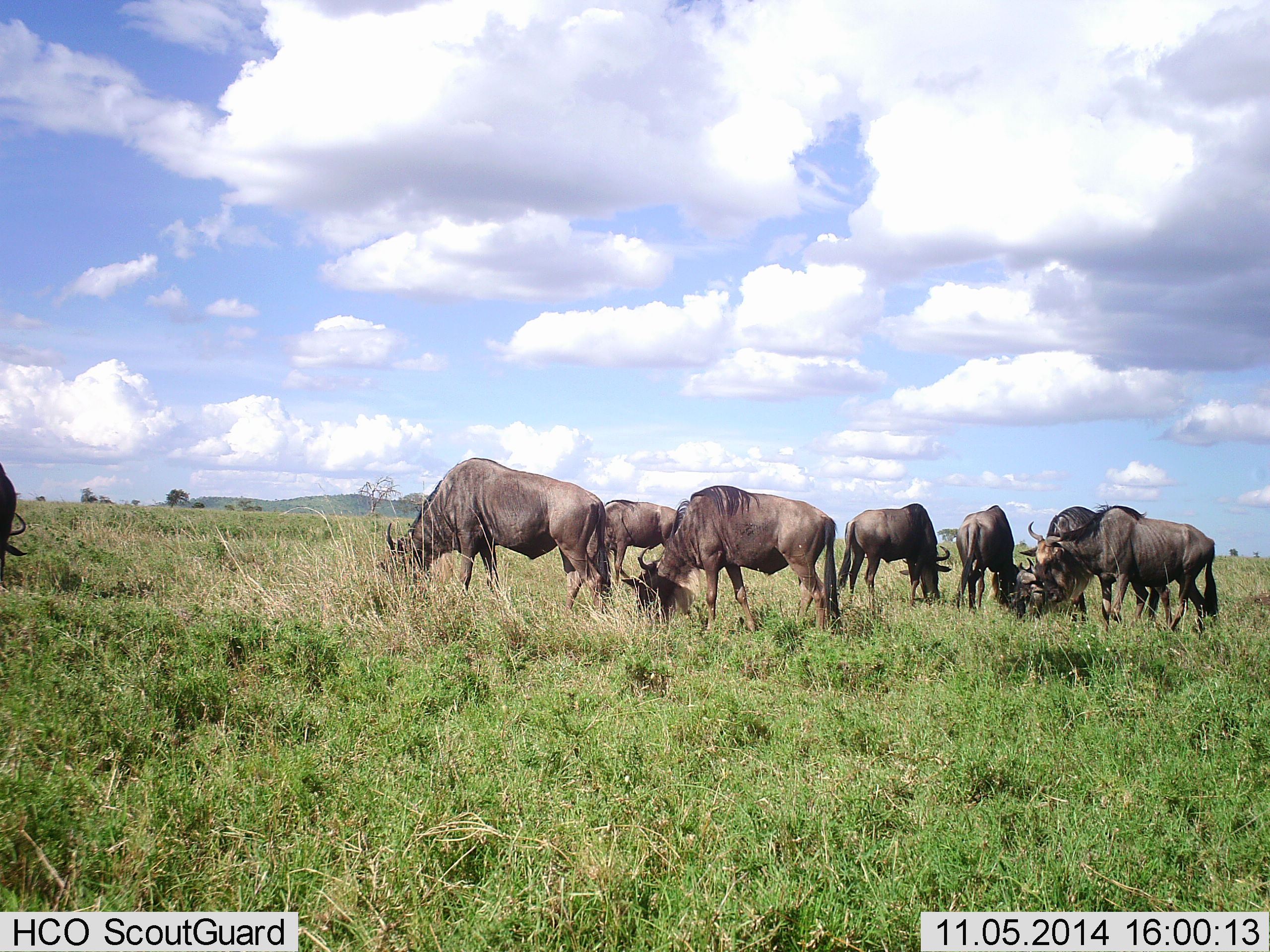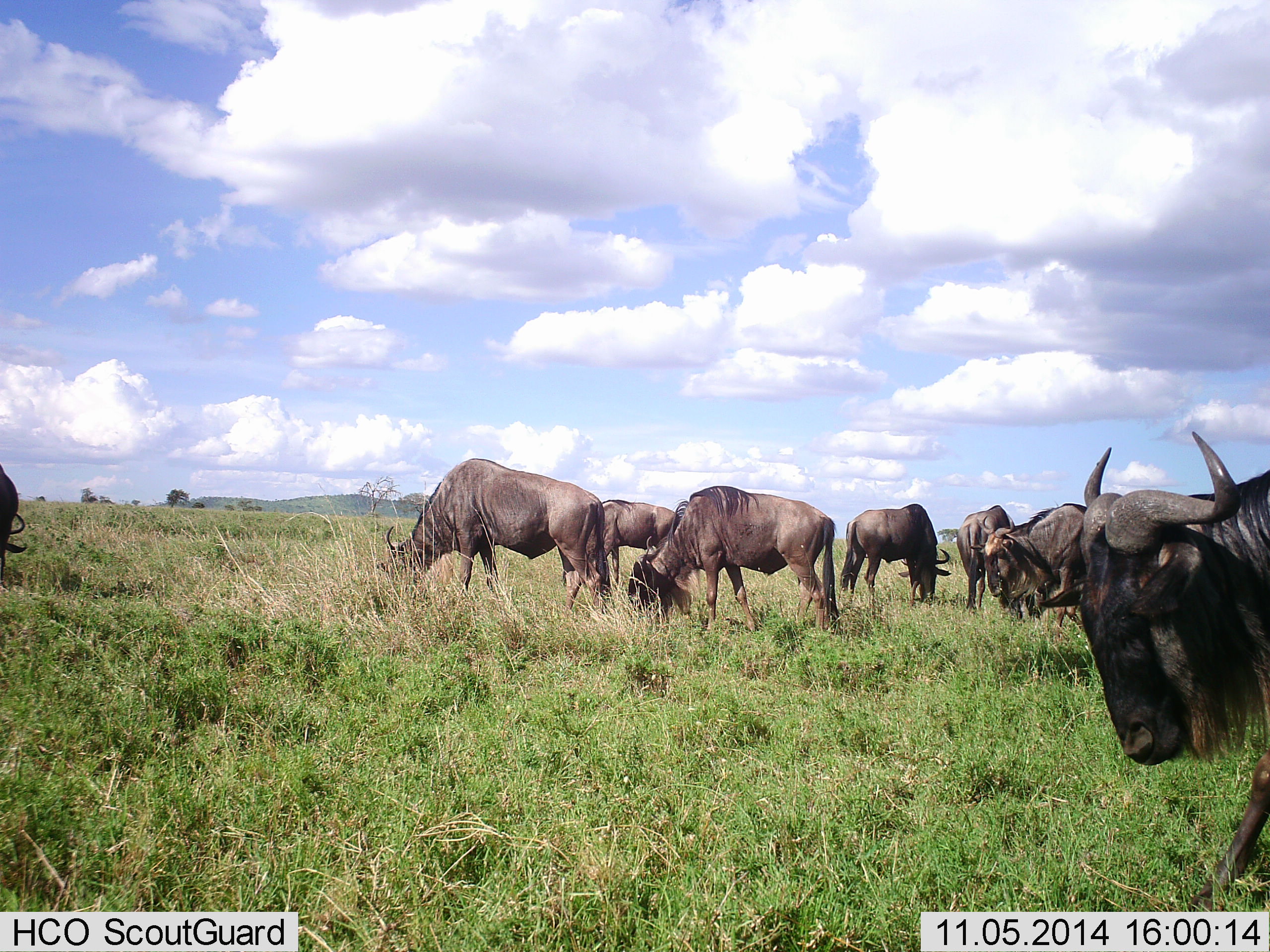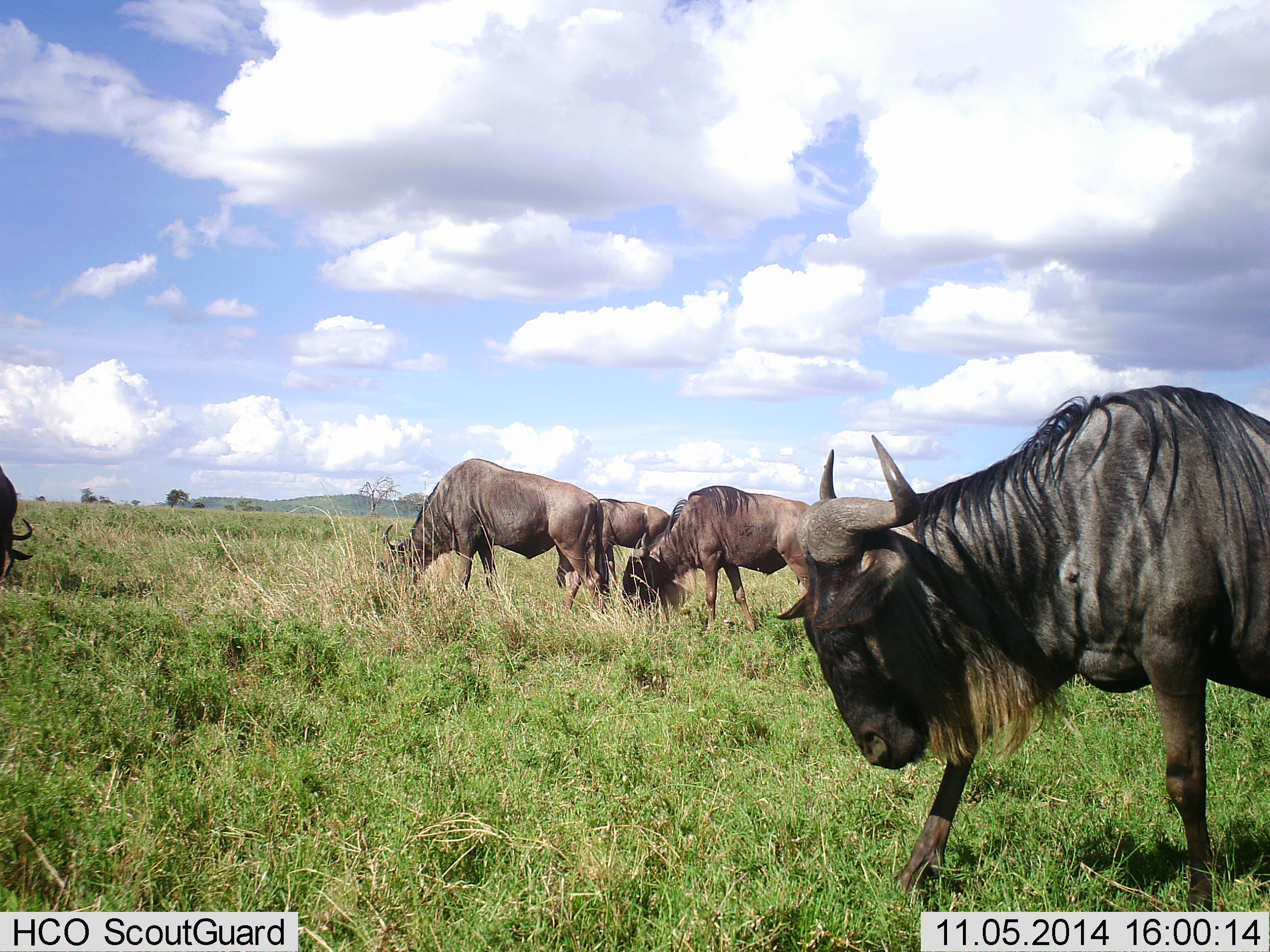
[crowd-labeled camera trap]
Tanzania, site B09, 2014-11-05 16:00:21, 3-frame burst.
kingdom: Animalia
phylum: Chordata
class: Mammalia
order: Artiodactyla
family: Bovidae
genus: Connochaetes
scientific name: Connochaetes taurinus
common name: blue wildebeest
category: wildebeest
Wildebeest (blue wildebeest) (Connochaetes taurinus), count 9. Behavior (volunteer vote fractions): standing 60%, resting 0%, moving 80%, interacting 10%. Young present (vote fraction): 0%. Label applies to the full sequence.